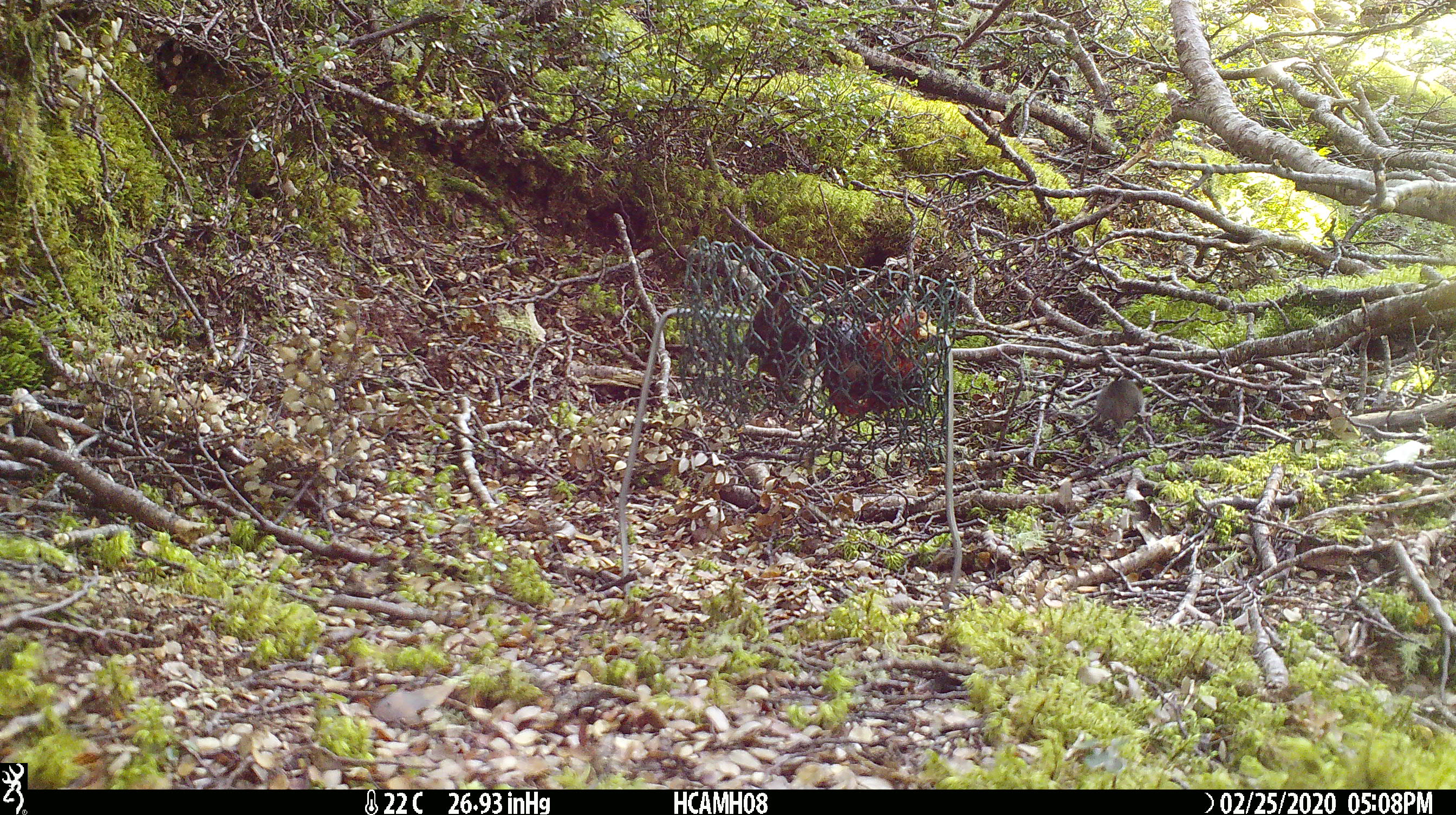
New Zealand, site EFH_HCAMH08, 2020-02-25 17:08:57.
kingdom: Animalia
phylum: Chordata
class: Mammalia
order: Rodentia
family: Muridae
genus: Mus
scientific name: Mus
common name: mouse